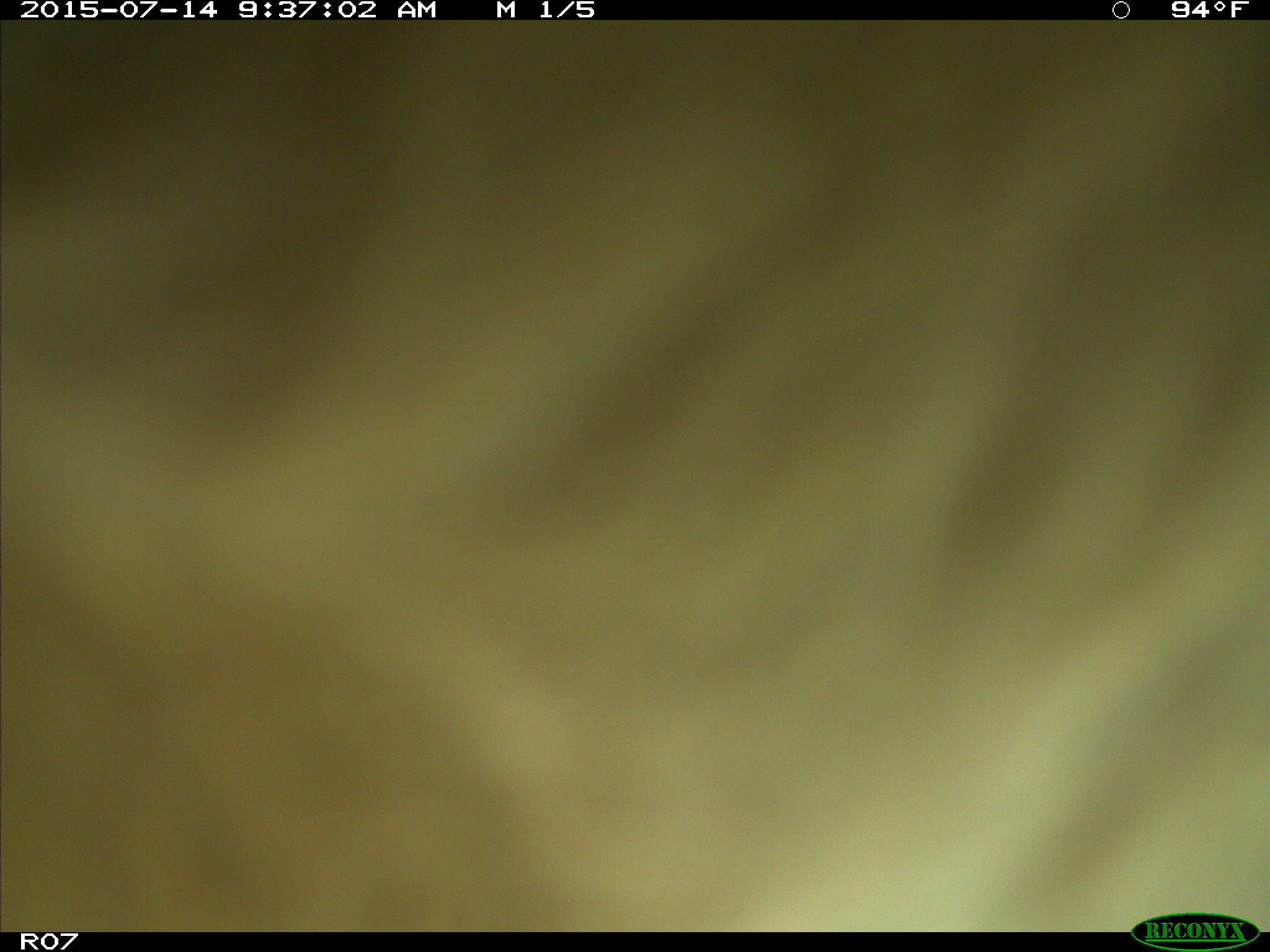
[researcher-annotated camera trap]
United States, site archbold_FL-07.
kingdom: Animalia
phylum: Chordata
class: Mammalia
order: Artiodactyla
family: Bovidae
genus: Bos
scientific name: Bos taurus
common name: domestic cow